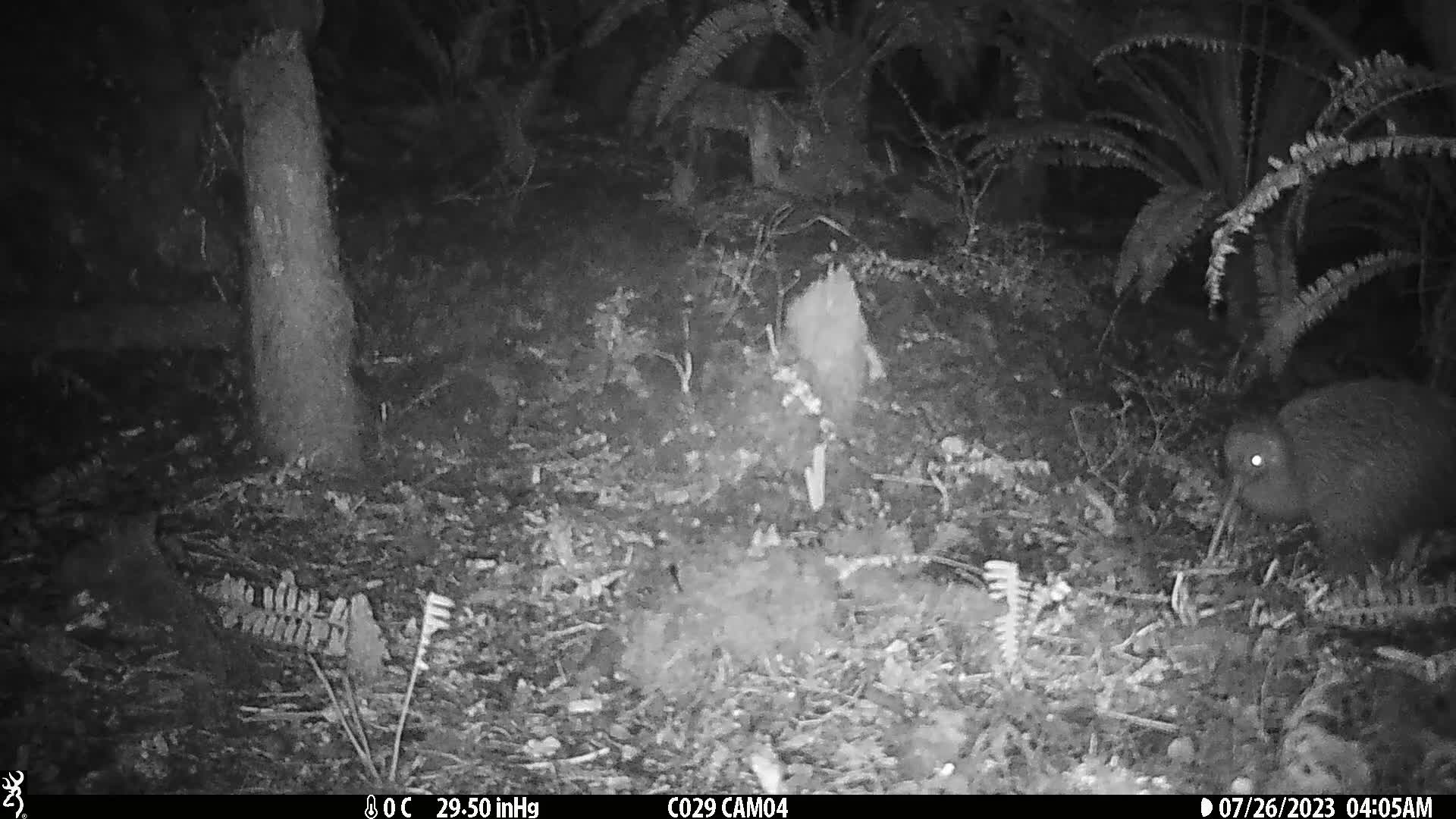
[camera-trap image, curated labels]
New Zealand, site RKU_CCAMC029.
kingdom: Animalia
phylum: Chordata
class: Aves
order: Apterygiformes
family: Apterygidae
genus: Apteryx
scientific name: Apteryx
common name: kiwi